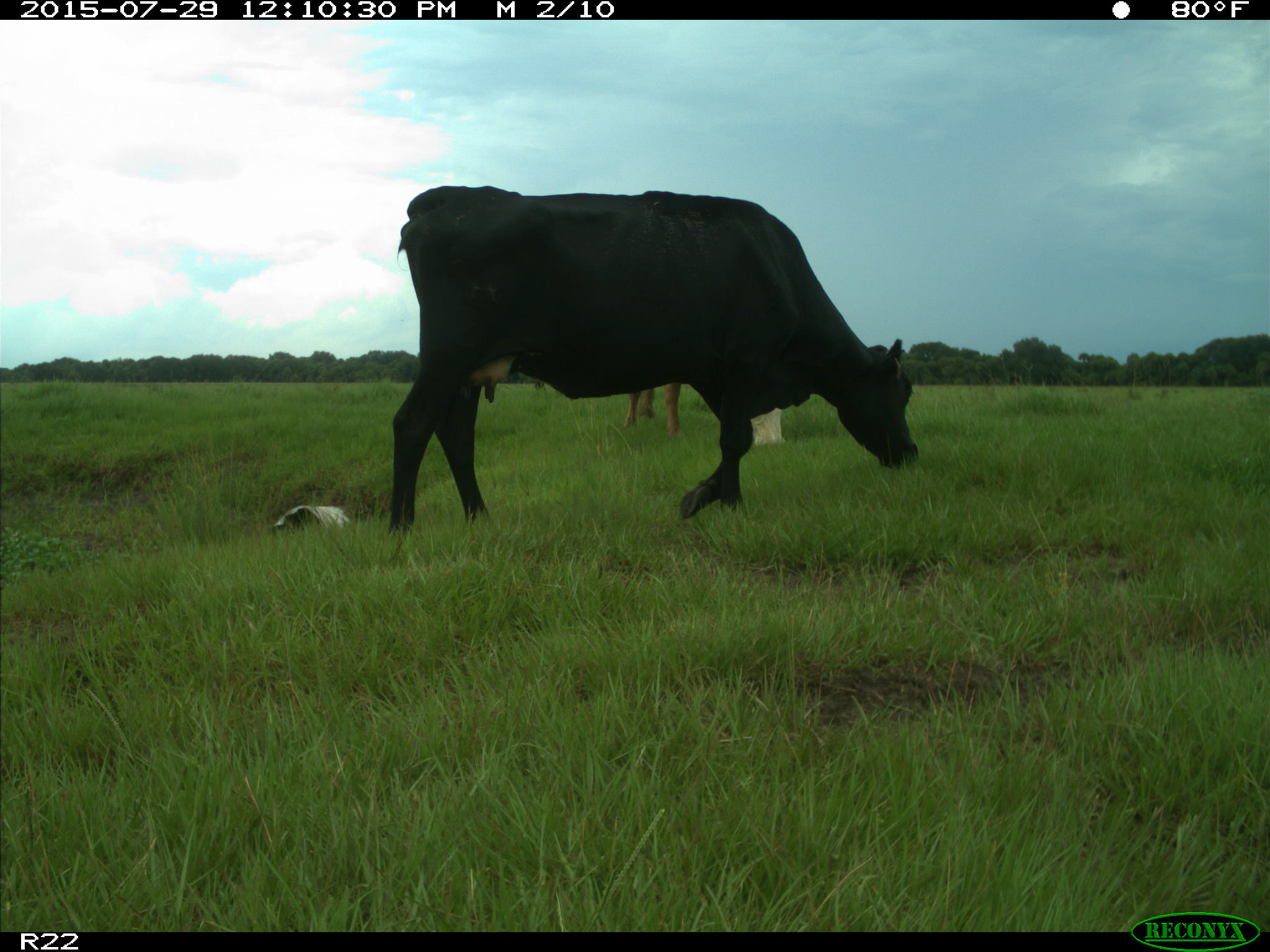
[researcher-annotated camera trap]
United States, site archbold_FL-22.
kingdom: Animalia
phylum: Chordata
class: Mammalia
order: Artiodactyla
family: Bovidae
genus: Bos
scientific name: Bos taurus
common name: domestic cow